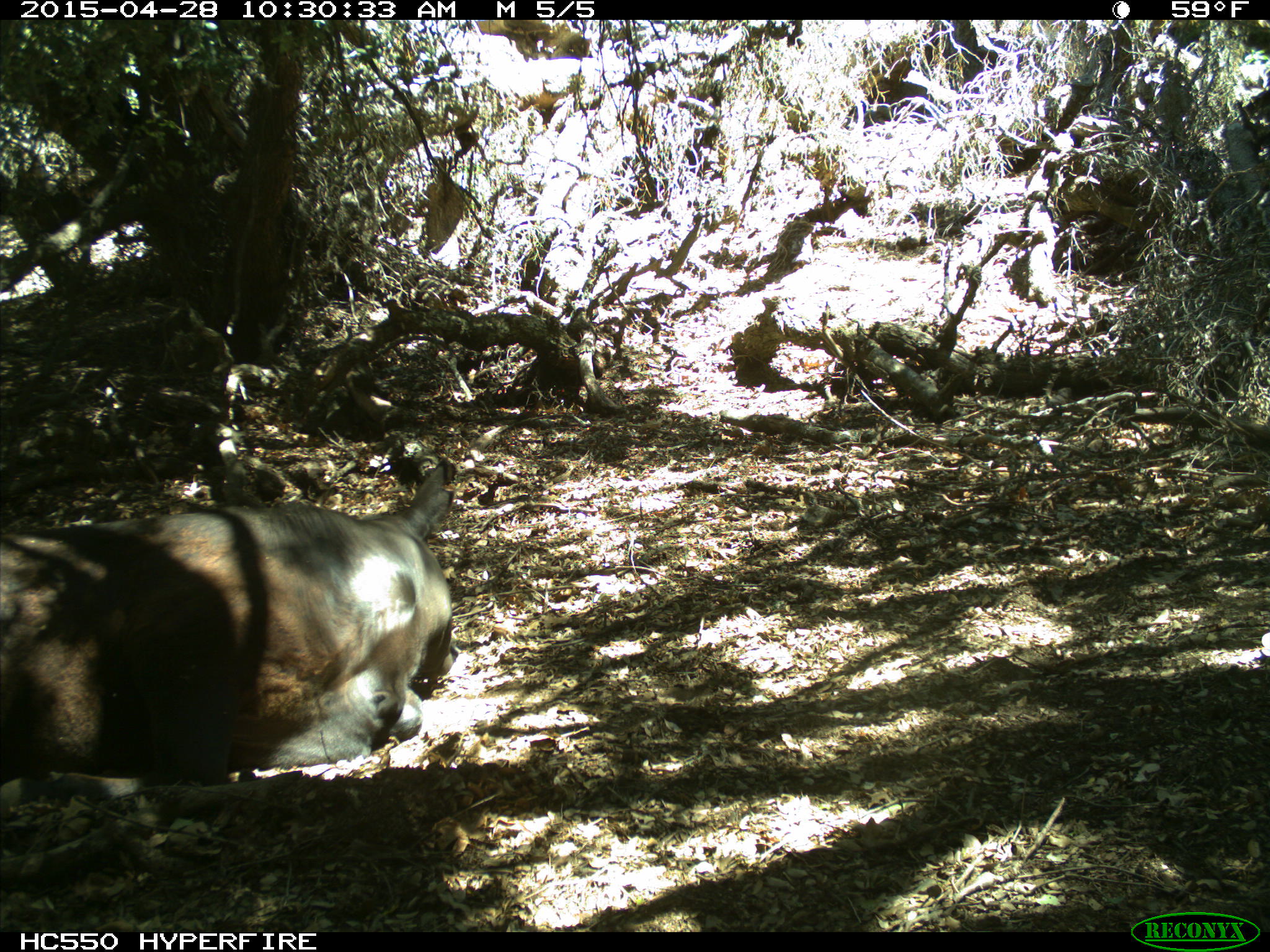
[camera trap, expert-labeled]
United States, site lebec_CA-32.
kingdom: Animalia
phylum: Chordata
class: Mammalia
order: Artiodactyla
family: Bovidae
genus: Bos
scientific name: Bos taurus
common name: domestic cow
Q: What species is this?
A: Bos taurus (domestic cow).